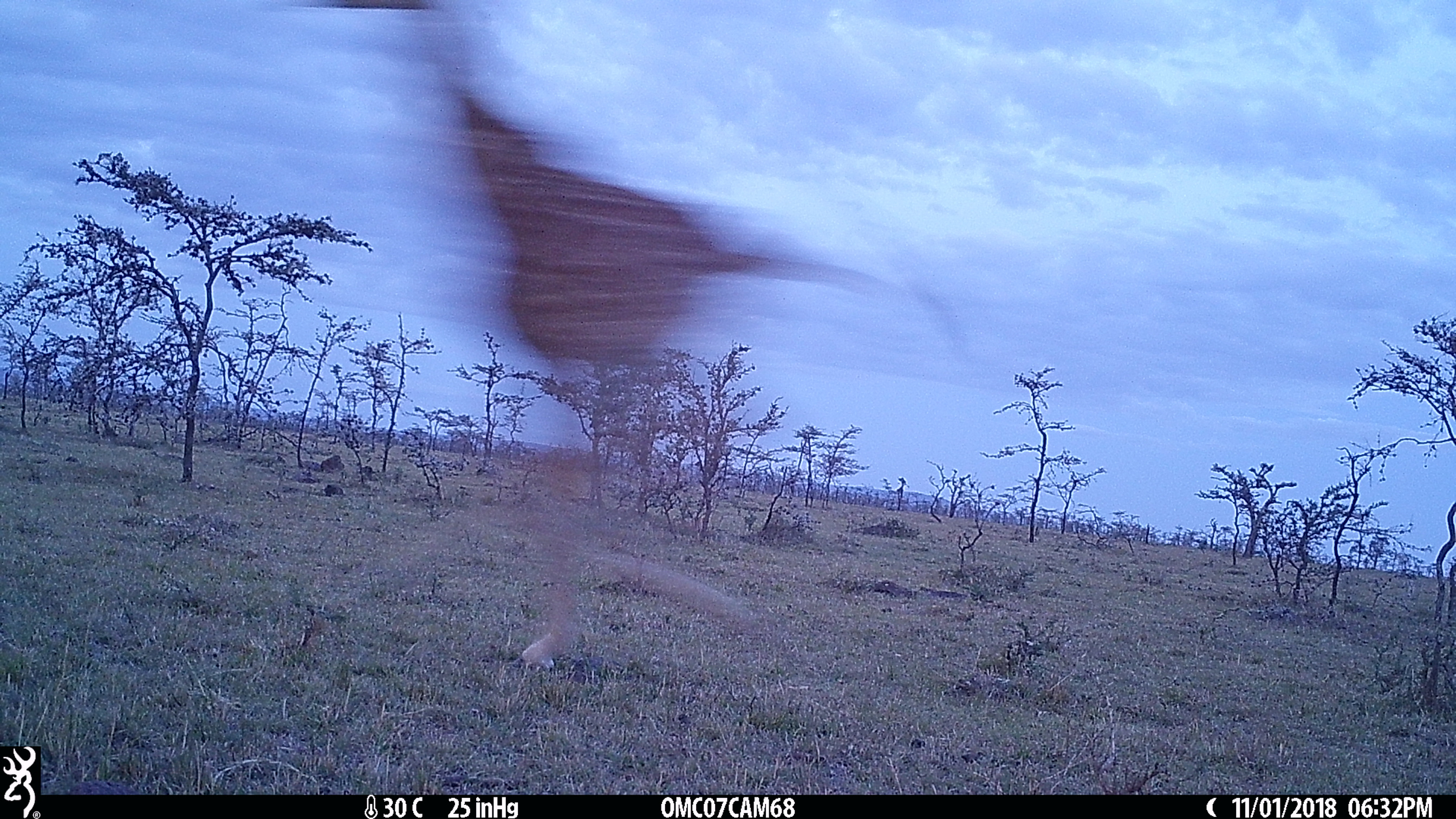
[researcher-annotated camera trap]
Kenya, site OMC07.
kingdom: Animalia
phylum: Chordata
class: Mammalia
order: Artiodactyla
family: Giraffidae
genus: Giraffa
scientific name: Giraffa camelopardalis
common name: northern giraffe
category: giraffe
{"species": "giraffe (northern giraffe) (Giraffa camelopardalis)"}